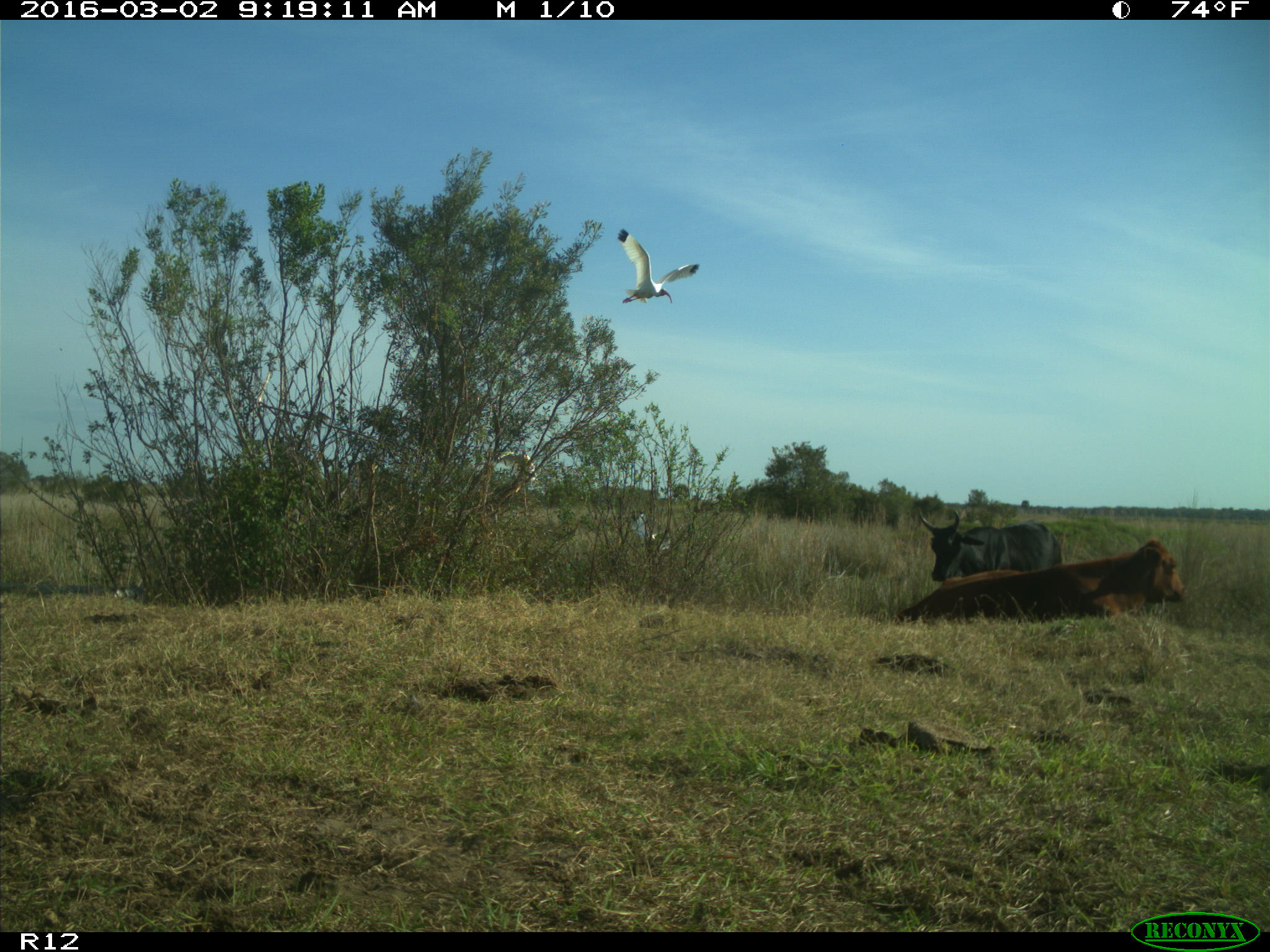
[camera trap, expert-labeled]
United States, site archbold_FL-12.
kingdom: Animalia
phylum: Chordata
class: Mammalia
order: Artiodactyla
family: Bovidae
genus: Bos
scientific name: Bos taurus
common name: domestic cow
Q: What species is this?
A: Bos taurus (domestic cow).